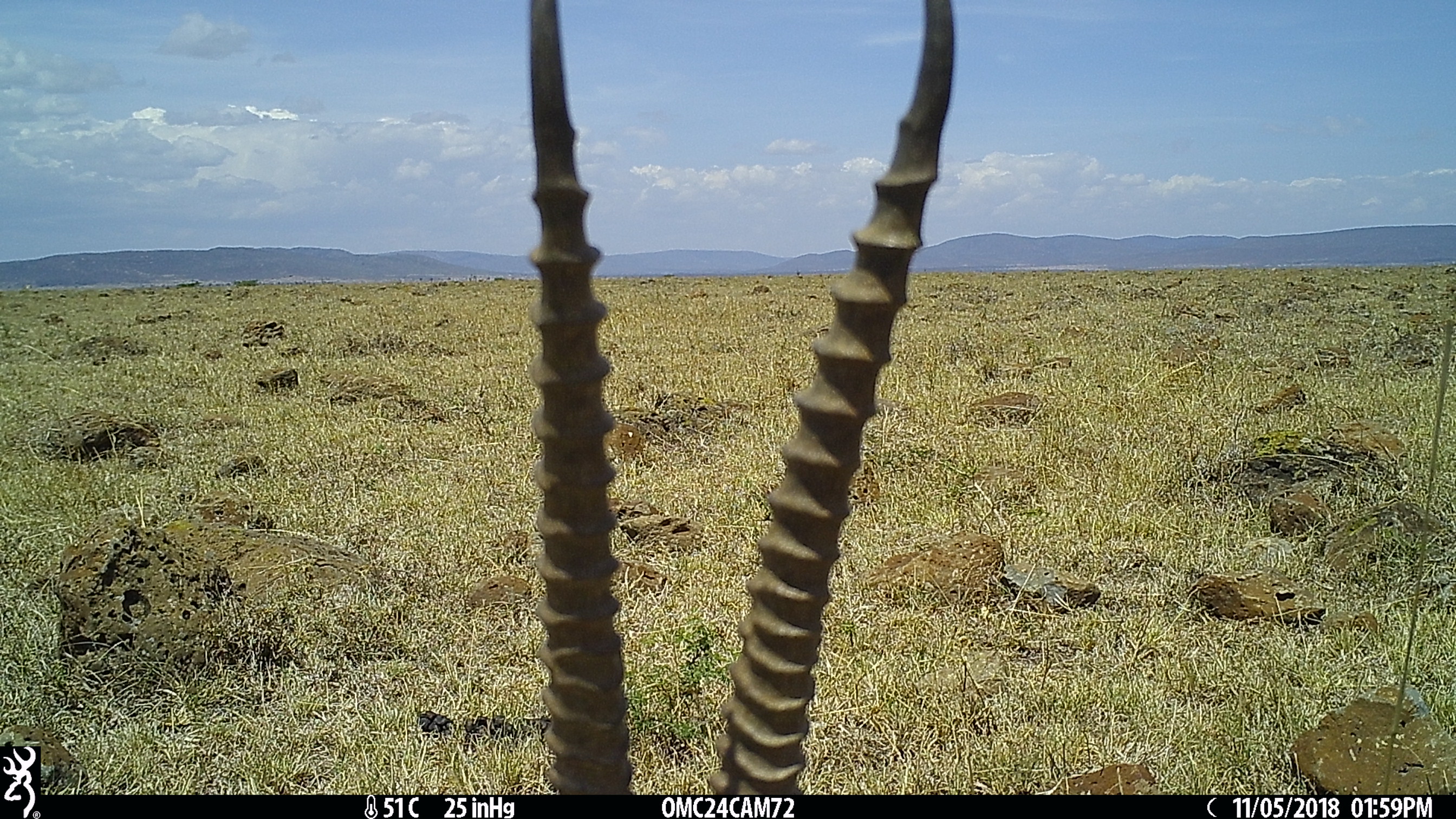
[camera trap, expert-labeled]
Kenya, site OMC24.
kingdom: Animalia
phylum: Chordata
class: Mammalia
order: Artiodactyla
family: Bovidae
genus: Eudorcas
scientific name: Eudorcas thomsonii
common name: thomon's gazelle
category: gazelle thomsons